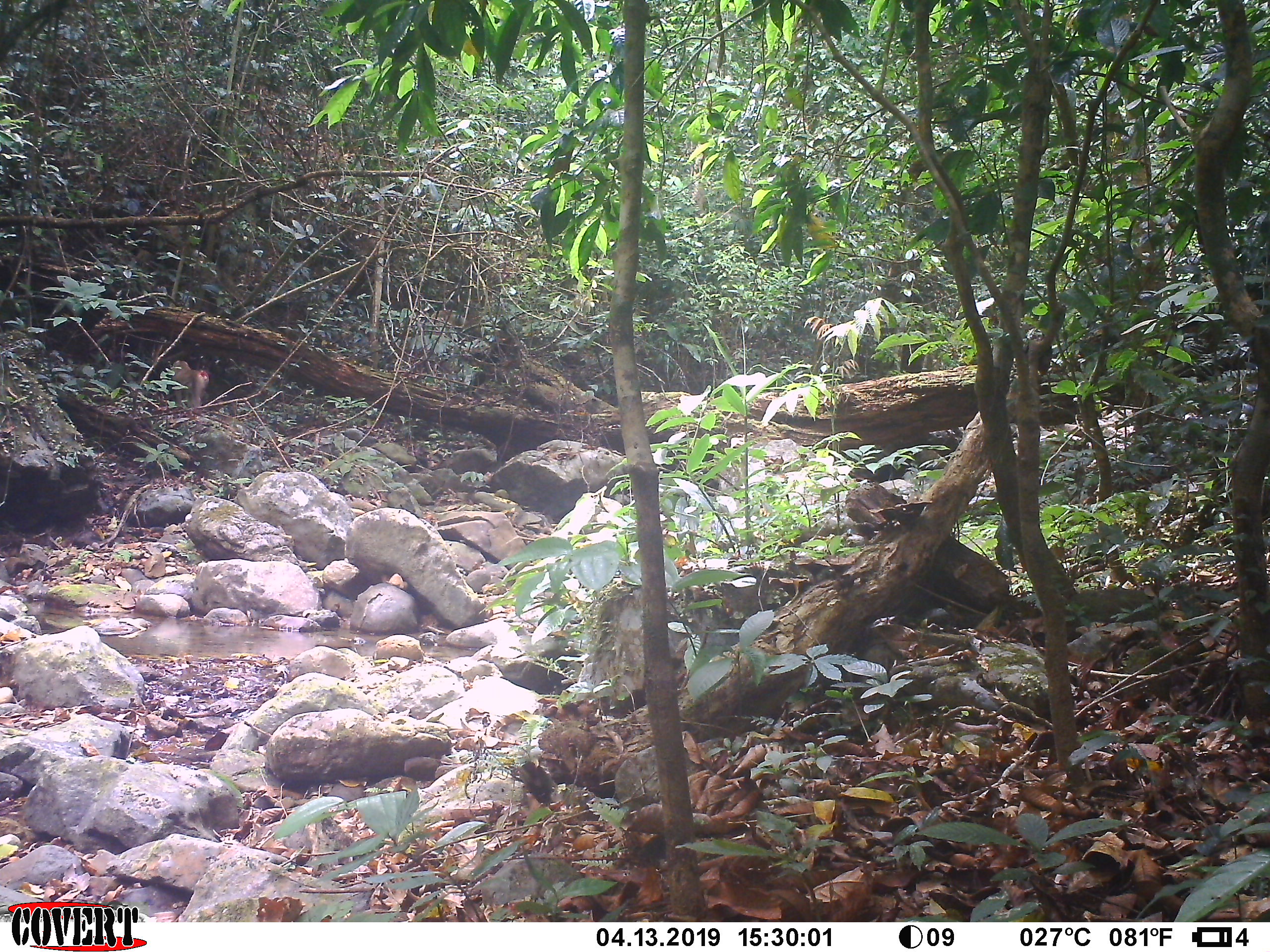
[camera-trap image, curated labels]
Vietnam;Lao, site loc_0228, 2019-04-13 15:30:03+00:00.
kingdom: Animalia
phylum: Chordata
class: Mammalia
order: Primates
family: Cercopithecidae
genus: Macaca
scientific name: Macaca nemestrina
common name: pig-tailed macaque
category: pig tailed macaque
Pig tailed macaque (pig-tailed macaque) (Macaca nemestrina). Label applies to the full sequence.